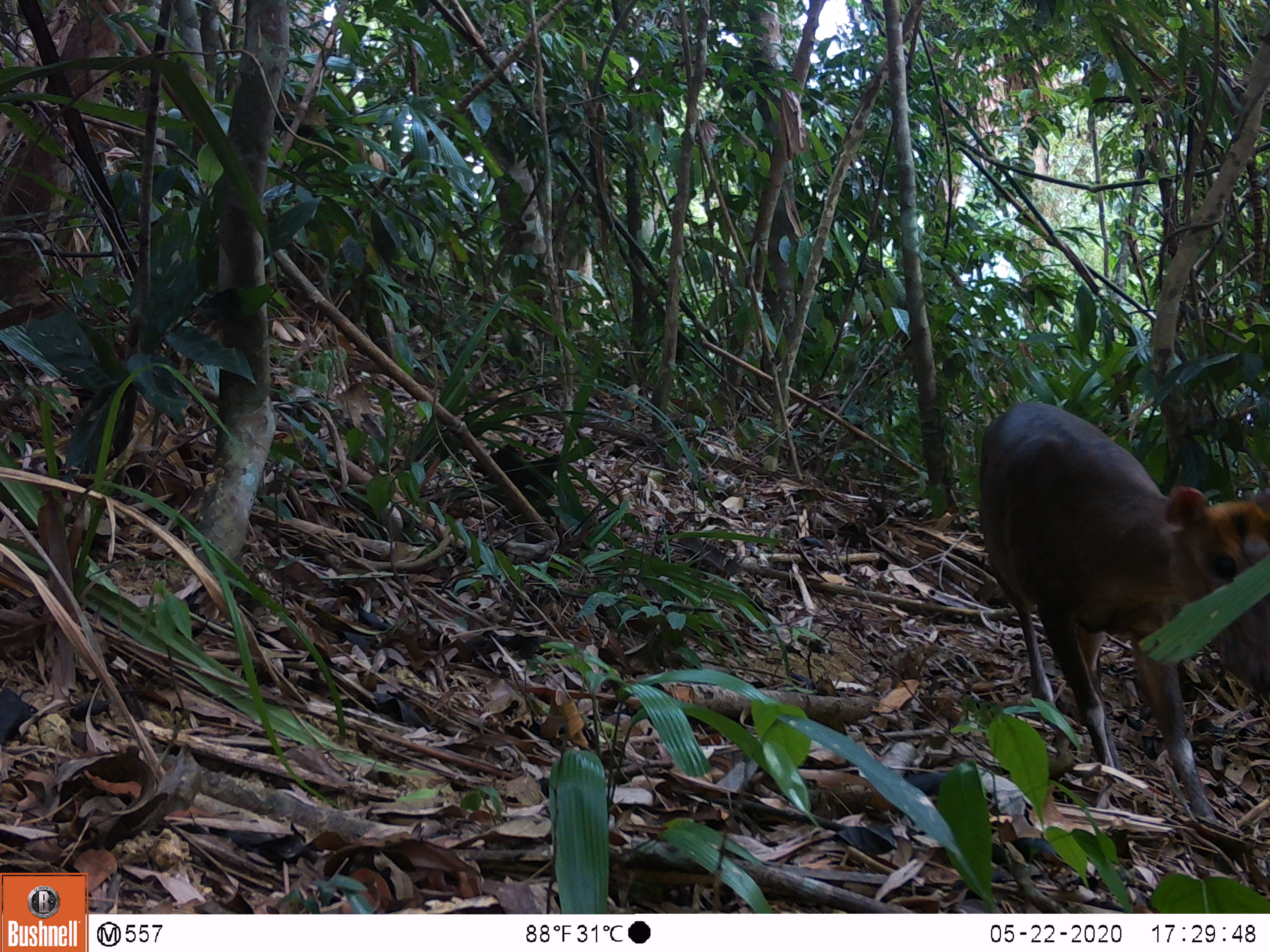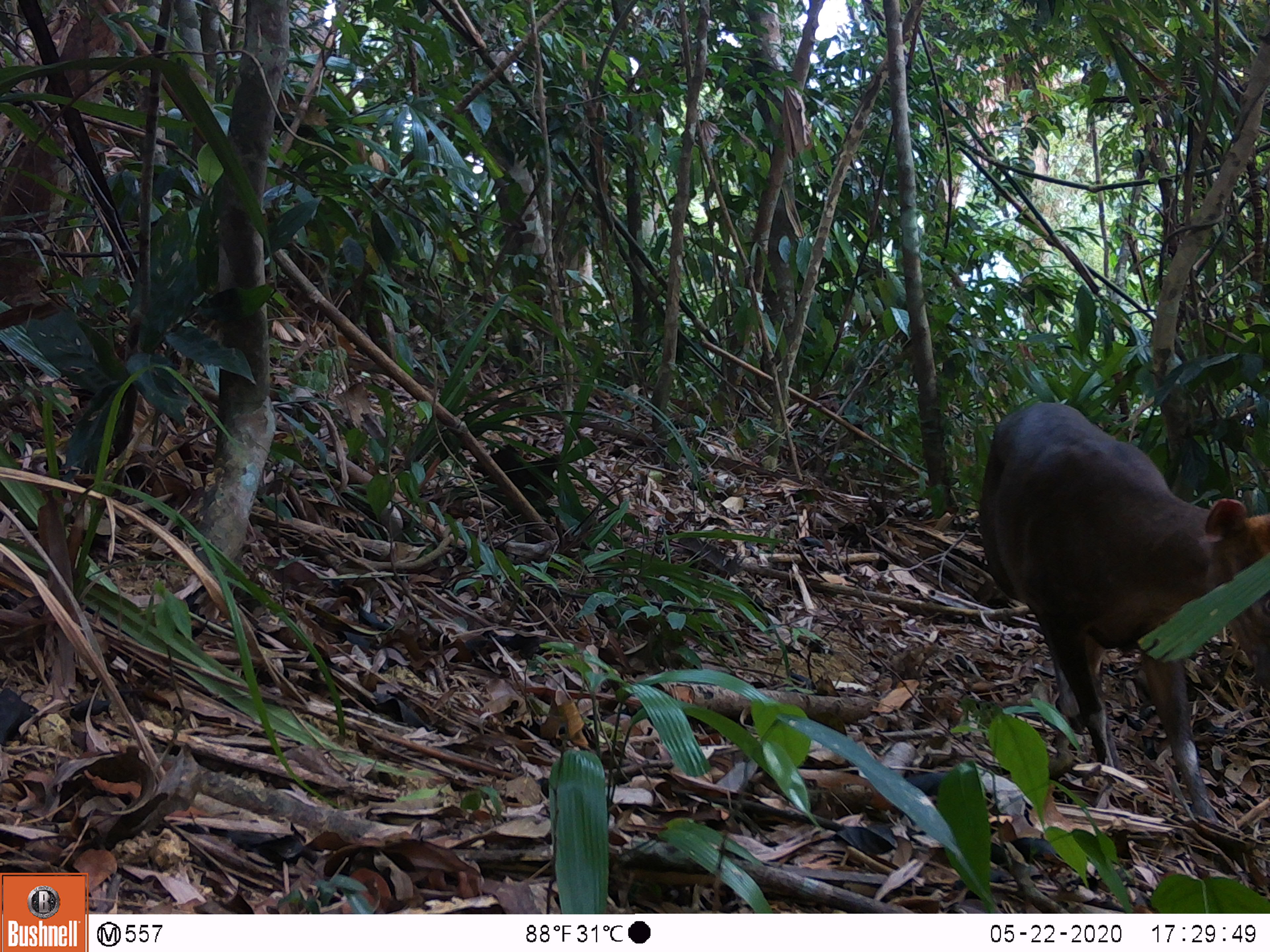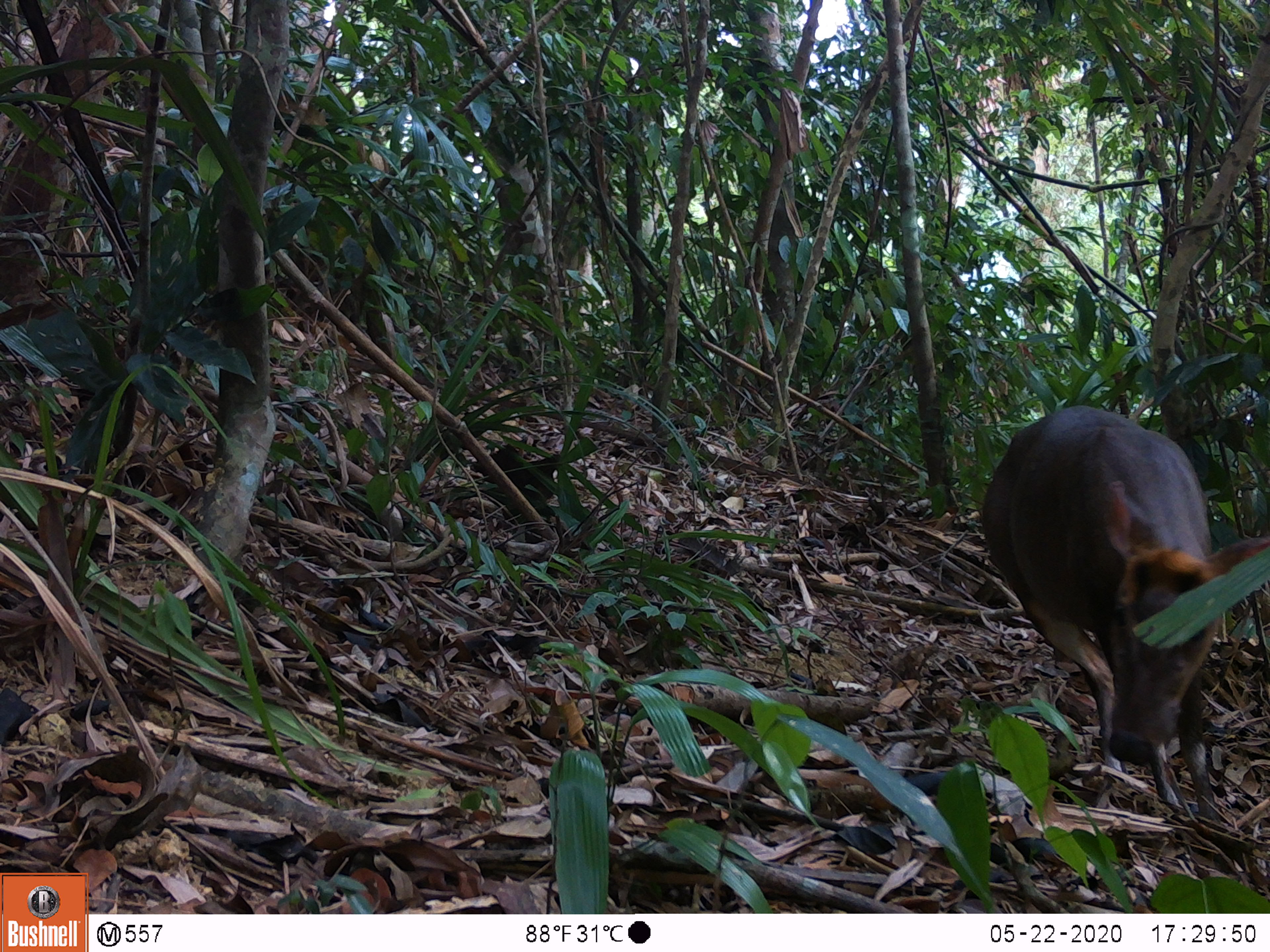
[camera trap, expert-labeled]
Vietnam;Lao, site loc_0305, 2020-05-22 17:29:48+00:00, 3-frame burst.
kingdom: Animalia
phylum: Chordata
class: Mammalia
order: Artiodactyla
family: Cervidae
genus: Muntiacus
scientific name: Muntiacus rooseveltorum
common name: roosevelt's muntjac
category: roosevelts muntjac group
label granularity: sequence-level